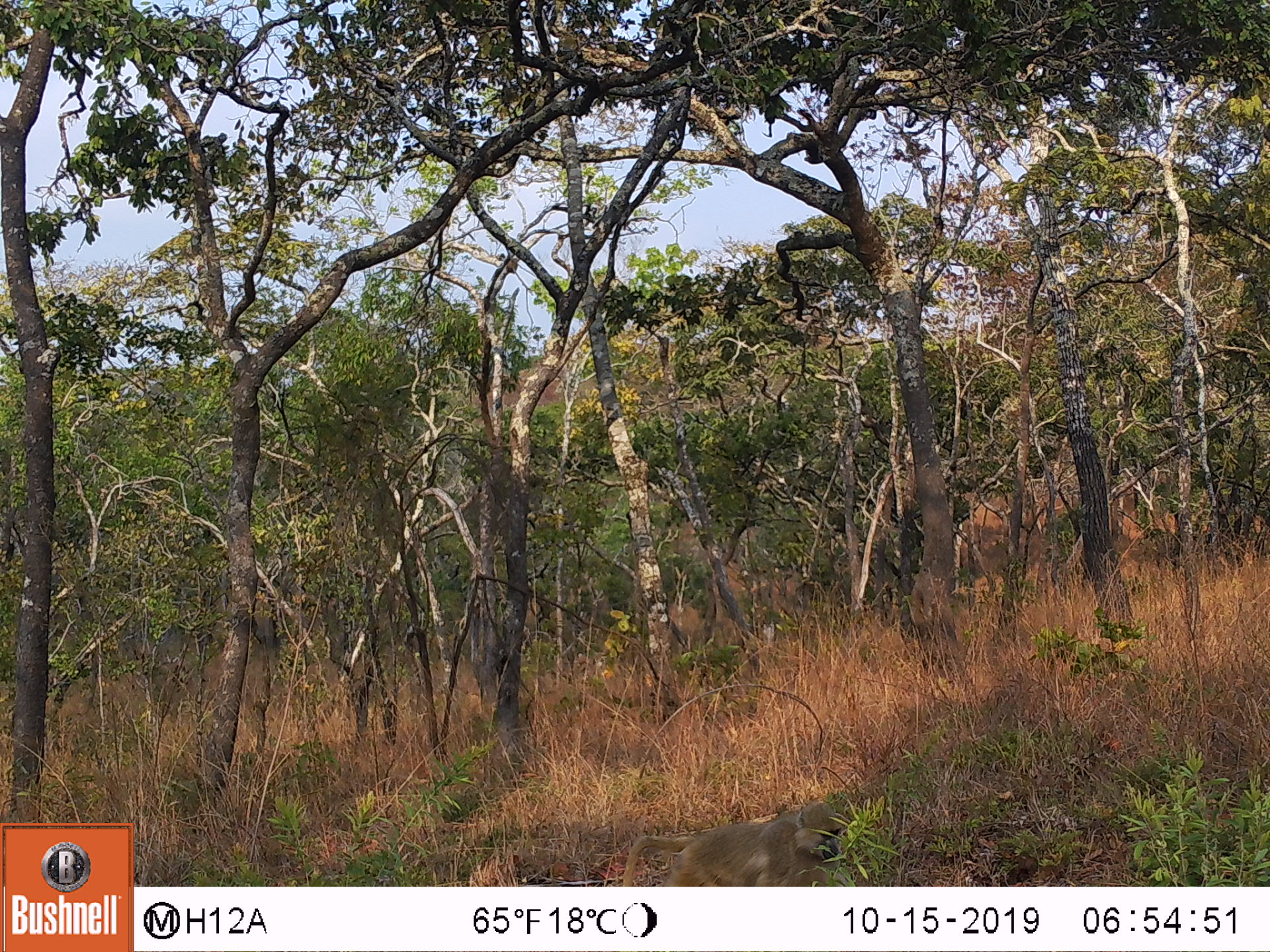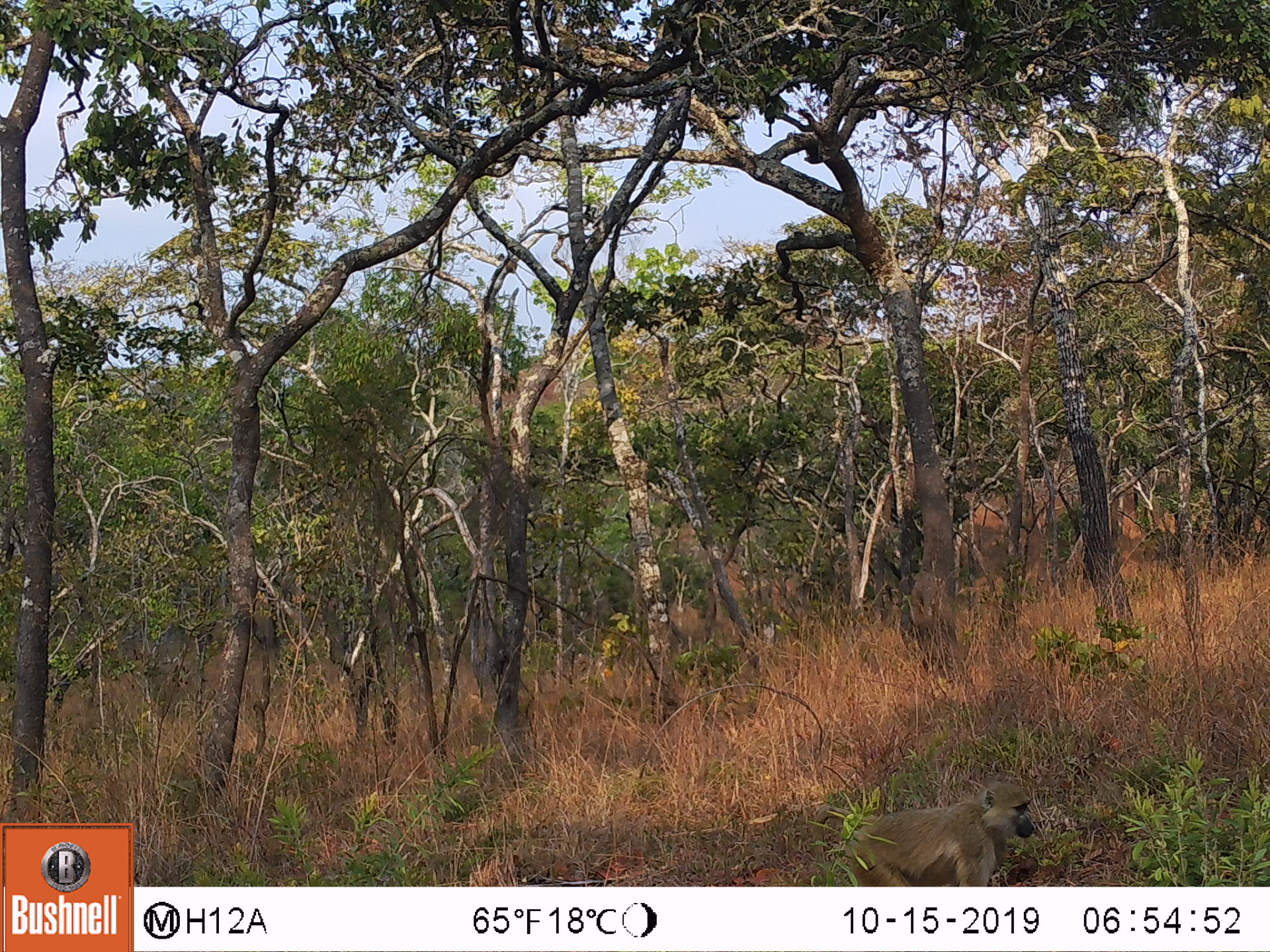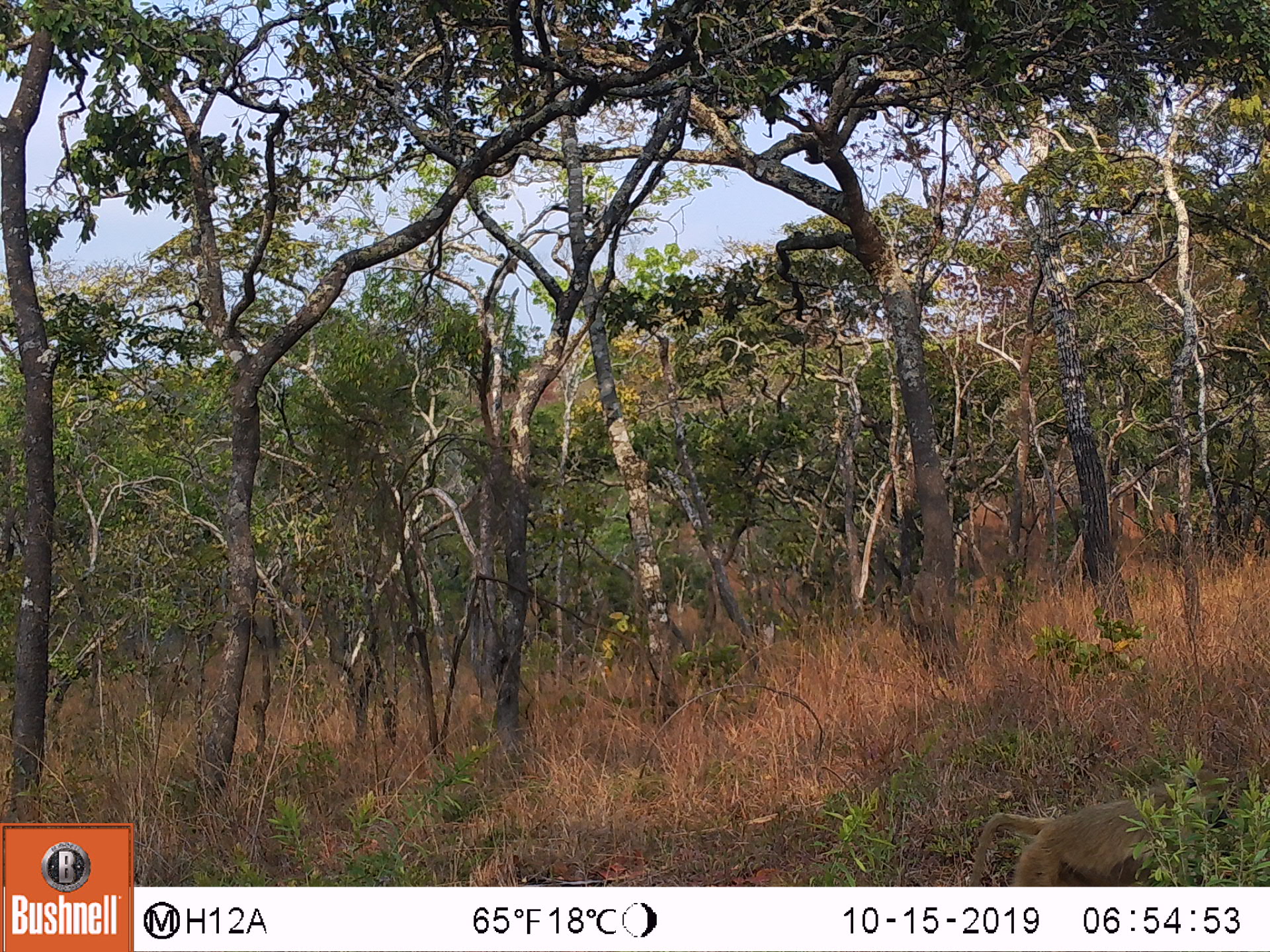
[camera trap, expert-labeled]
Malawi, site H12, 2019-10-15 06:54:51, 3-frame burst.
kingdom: Animalia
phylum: Chordata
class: Mammalia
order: Primates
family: Cercopithecidae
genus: Papio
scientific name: Papio cynocephalus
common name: yellow baboon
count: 1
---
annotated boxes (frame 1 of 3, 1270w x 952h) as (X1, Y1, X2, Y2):
yellow baboon: (612, 799, 857, 883)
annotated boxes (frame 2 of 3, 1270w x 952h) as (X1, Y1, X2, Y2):
yellow baboon: (824, 781, 1037, 880)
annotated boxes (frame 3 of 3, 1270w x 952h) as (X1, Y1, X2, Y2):
yellow baboon: (963, 779, 1238, 882)